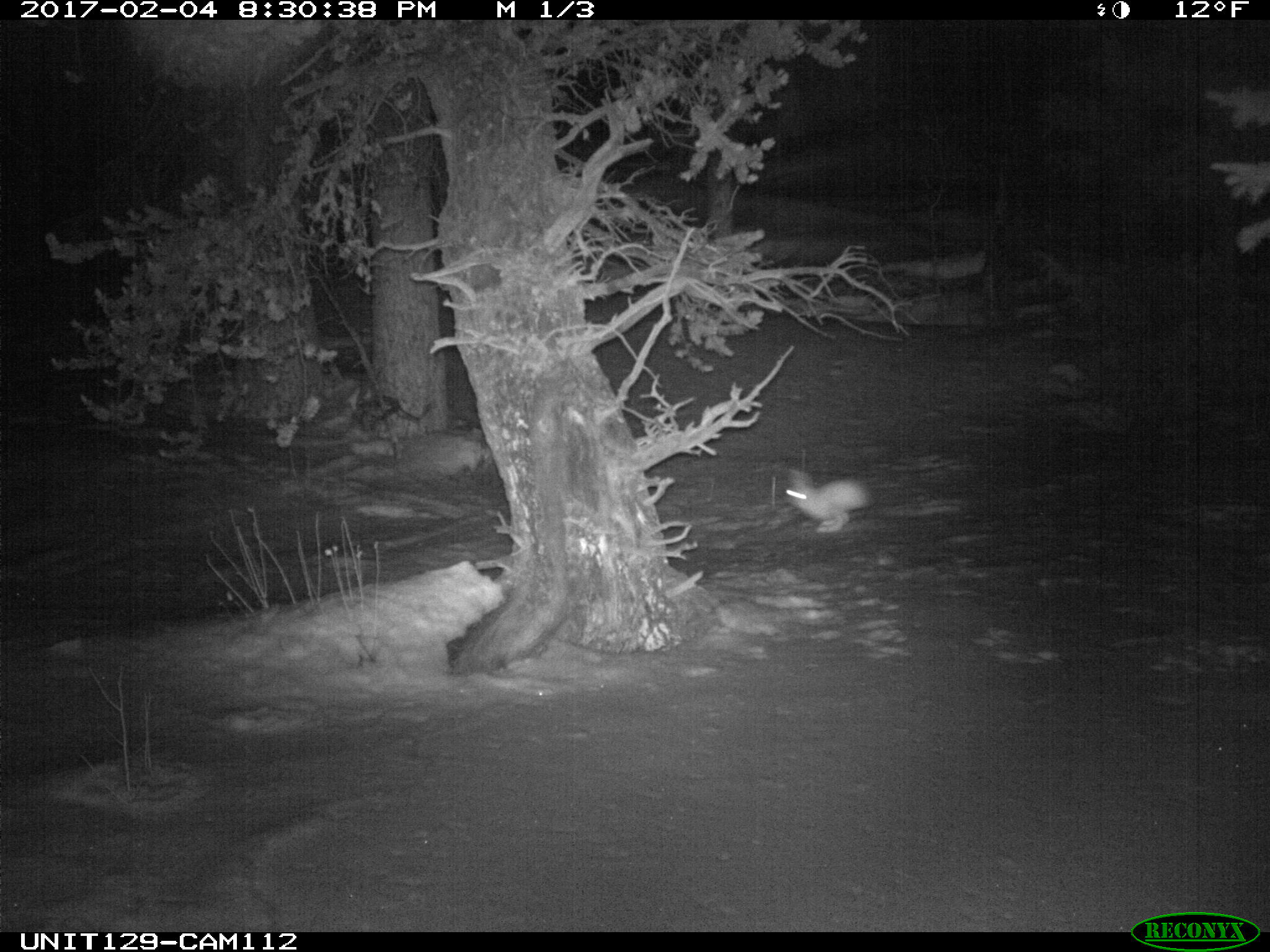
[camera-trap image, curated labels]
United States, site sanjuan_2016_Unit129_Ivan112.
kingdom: Animalia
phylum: Chordata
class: Mammalia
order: Lagomorpha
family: Leporidae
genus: Lepus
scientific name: Lepus americanus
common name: snowshoe hare